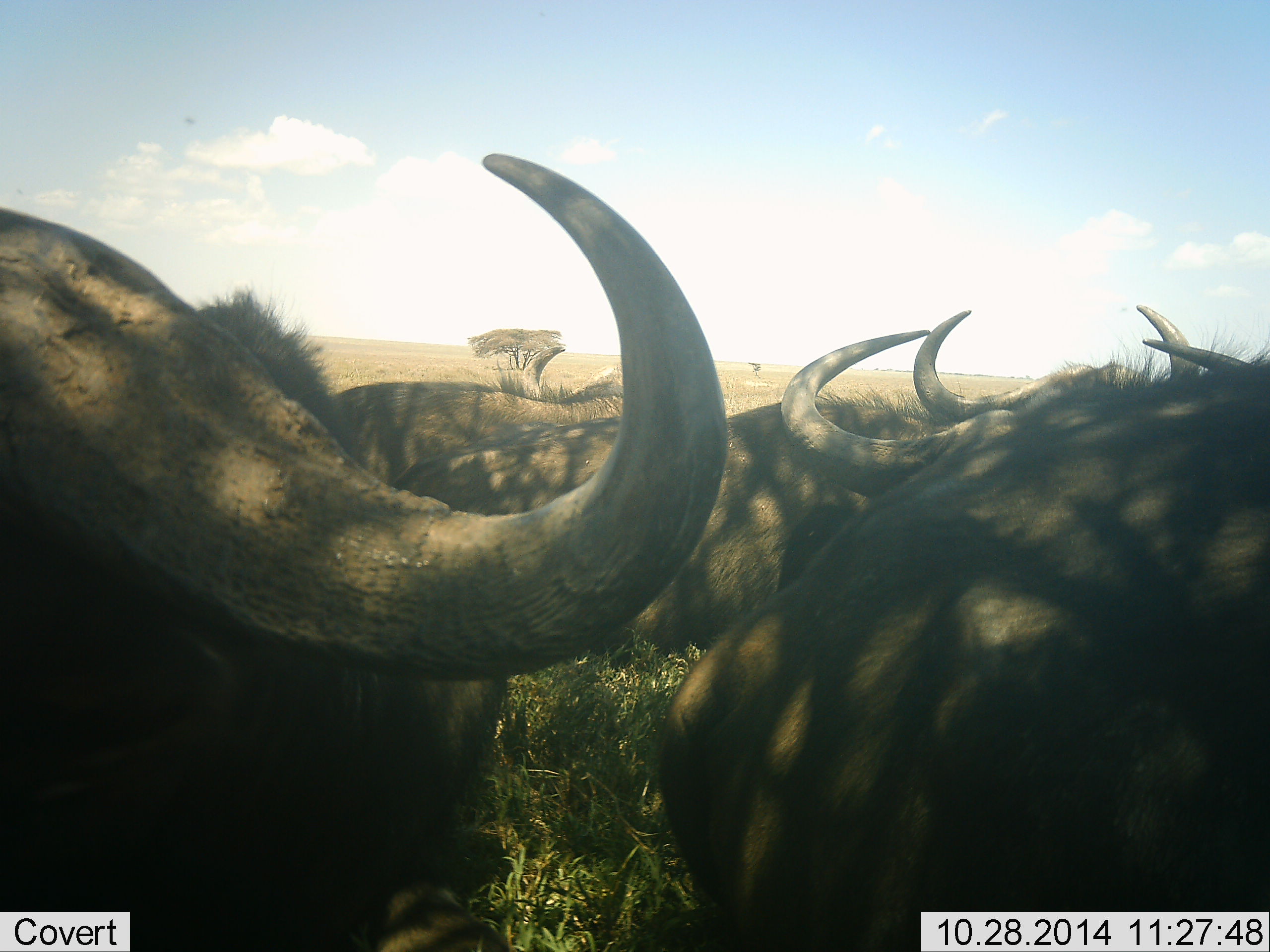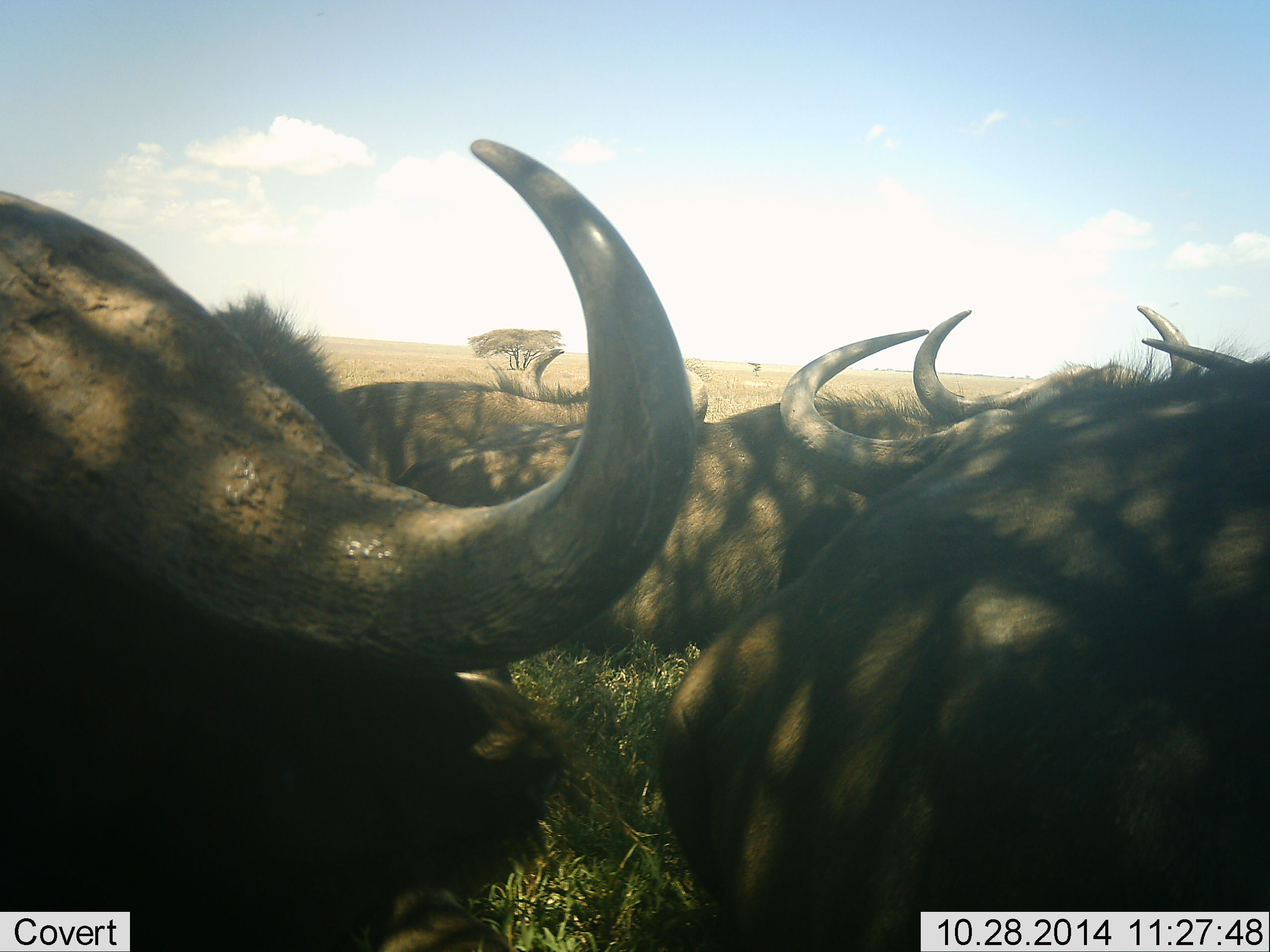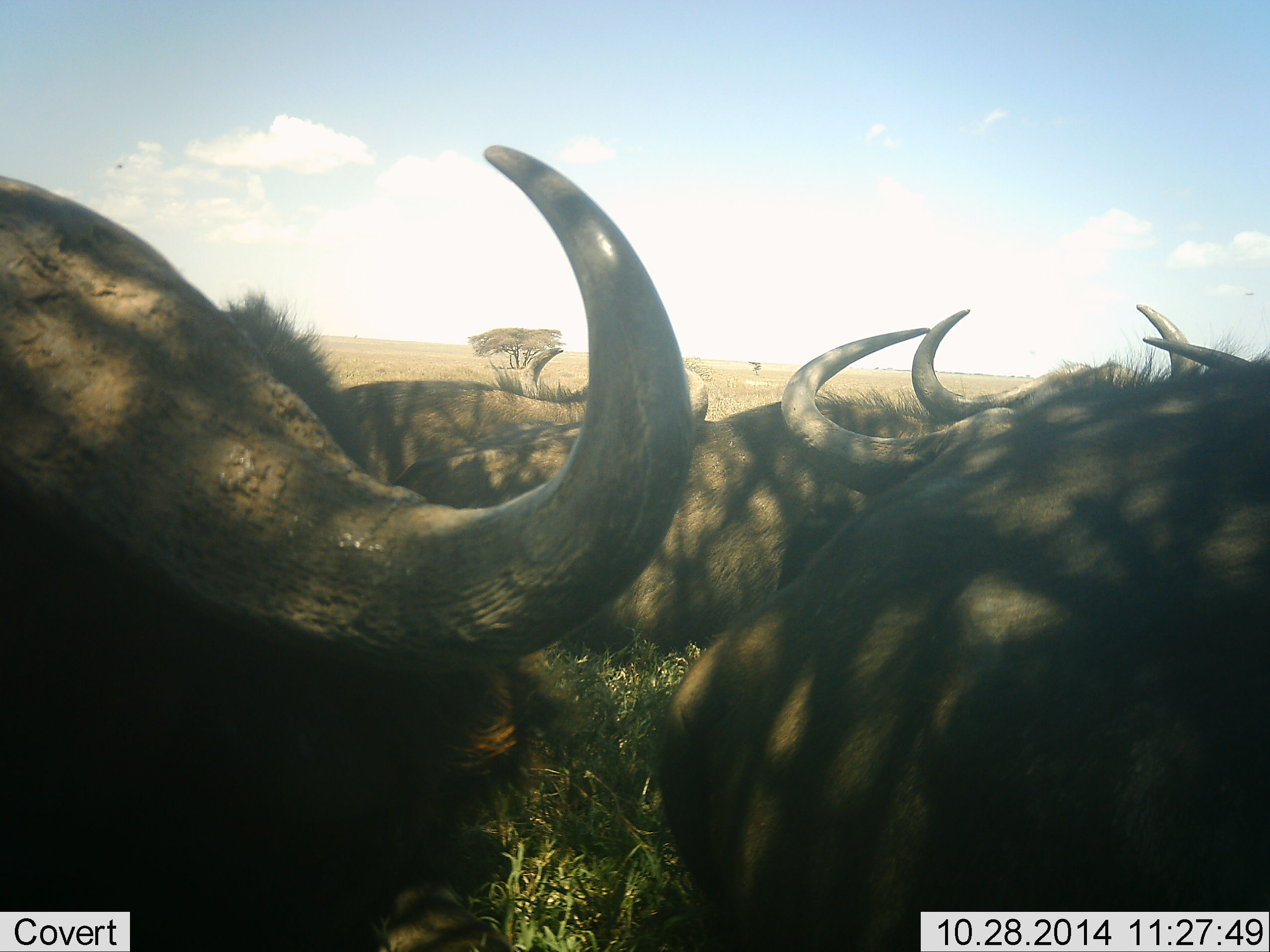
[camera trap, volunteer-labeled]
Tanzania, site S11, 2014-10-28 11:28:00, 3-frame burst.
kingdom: Animalia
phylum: Chordata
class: Mammalia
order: Artiodactyla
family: Bovidae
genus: Syncerus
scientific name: Syncerus caffer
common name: cape buffalo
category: buffalo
Buffalo (cape buffalo) (Syncerus caffer), count 4. Behavior (volunteer vote fractions): standing 10%, resting 70%, moving 10%, interacting 0%. Young present (vote fraction): 0%. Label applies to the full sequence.